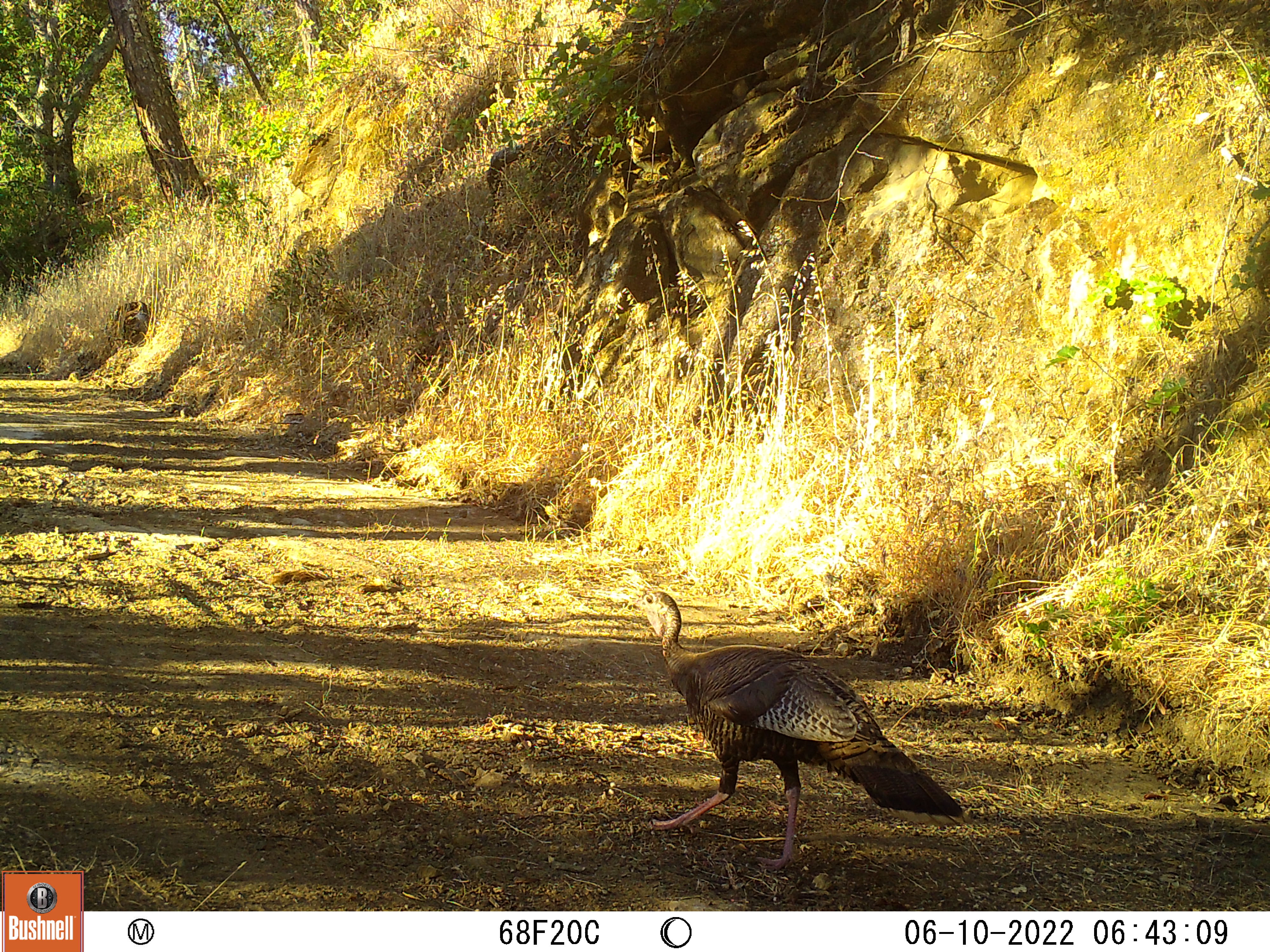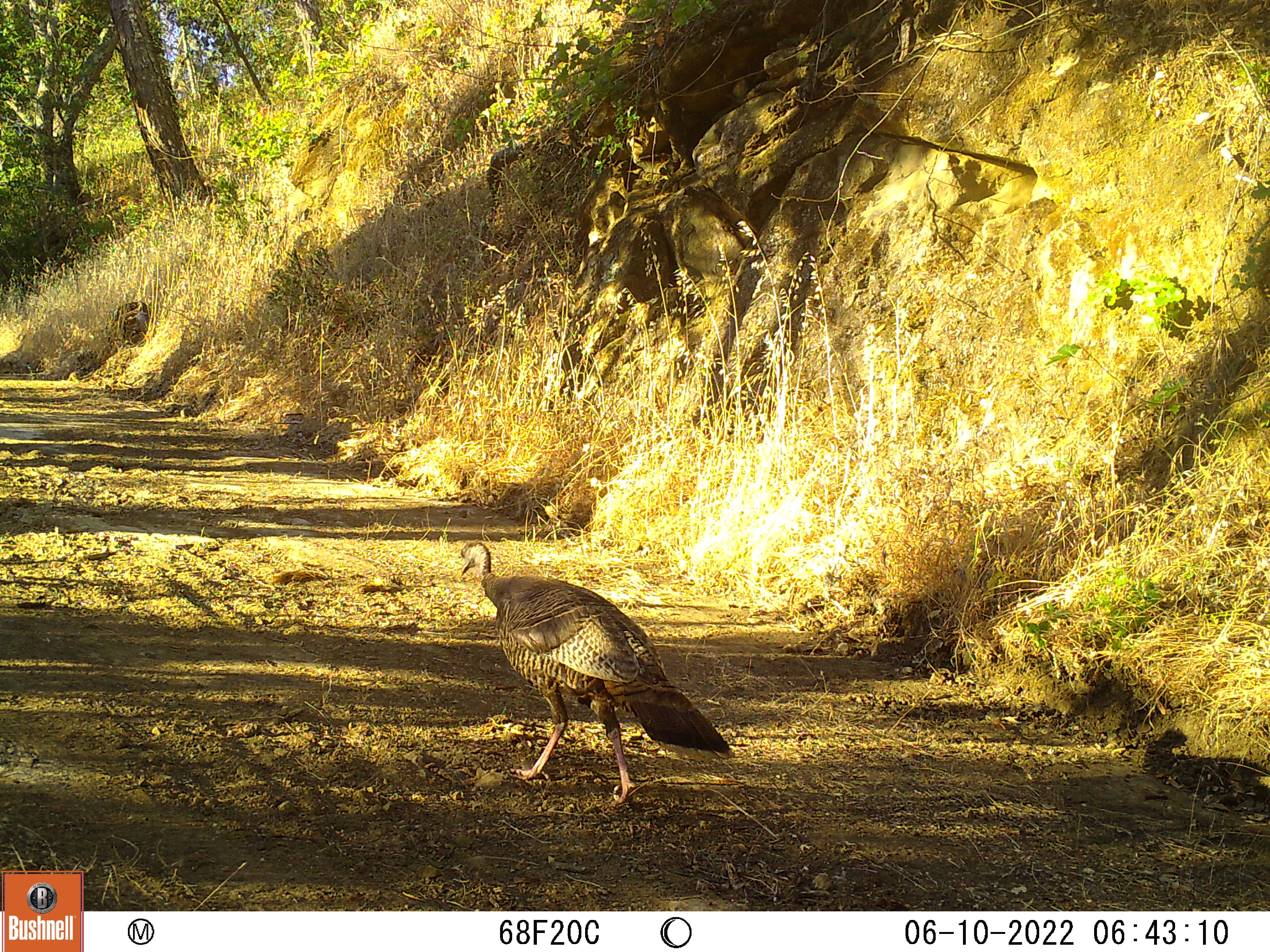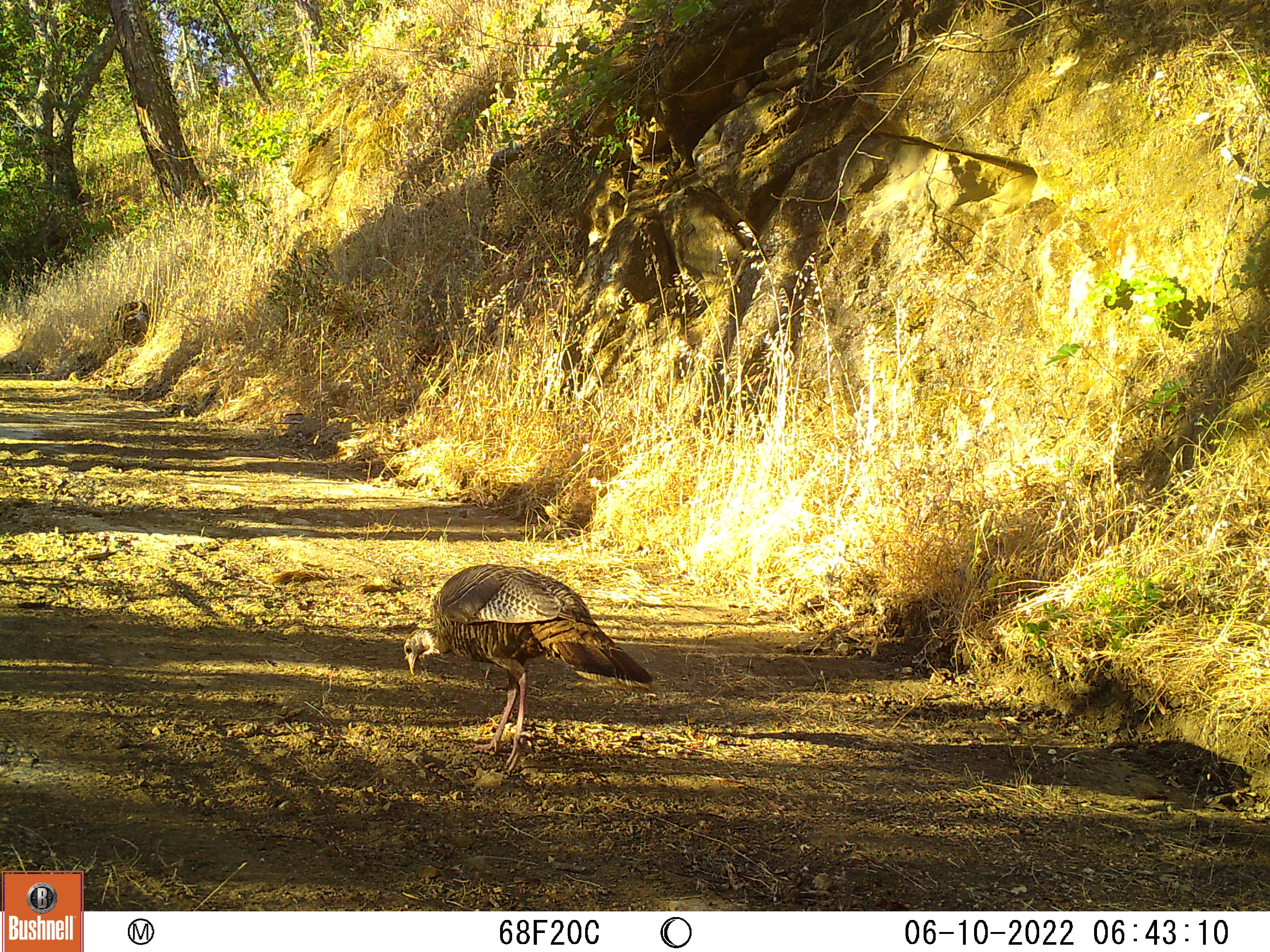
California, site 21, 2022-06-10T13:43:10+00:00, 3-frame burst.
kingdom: Animalia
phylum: Chordata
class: Aves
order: Galliformes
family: Phasianidae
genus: Meleagris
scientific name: Meleagris gallopavo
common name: turkey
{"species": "turkey (Meleagris gallopavo)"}